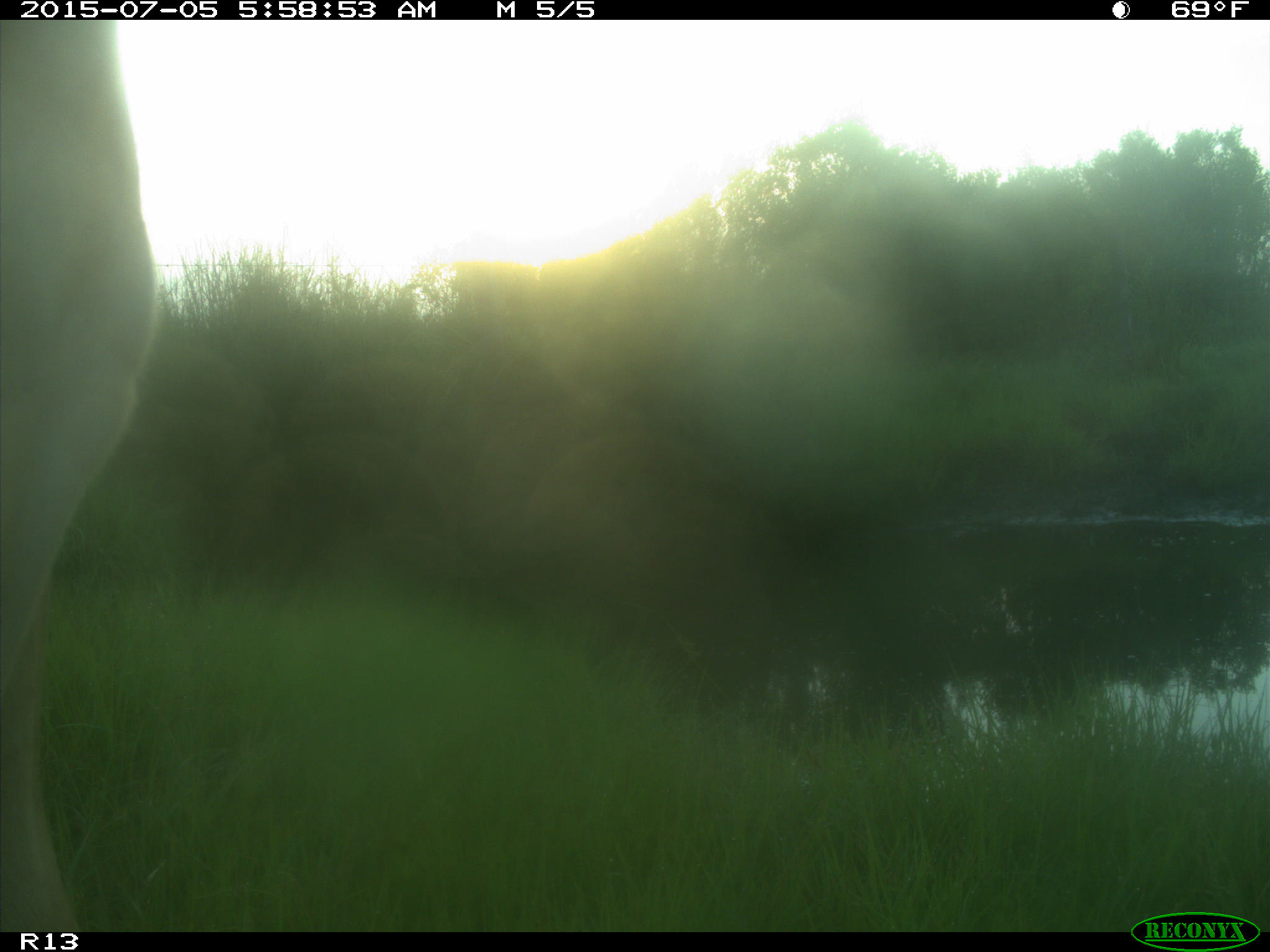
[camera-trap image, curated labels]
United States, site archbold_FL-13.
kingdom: Animalia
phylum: Chordata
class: Mammalia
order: Artiodactyla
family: Bovidae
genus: Bos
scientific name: Bos taurus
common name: domestic cow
Bos taurus (domestic cow).